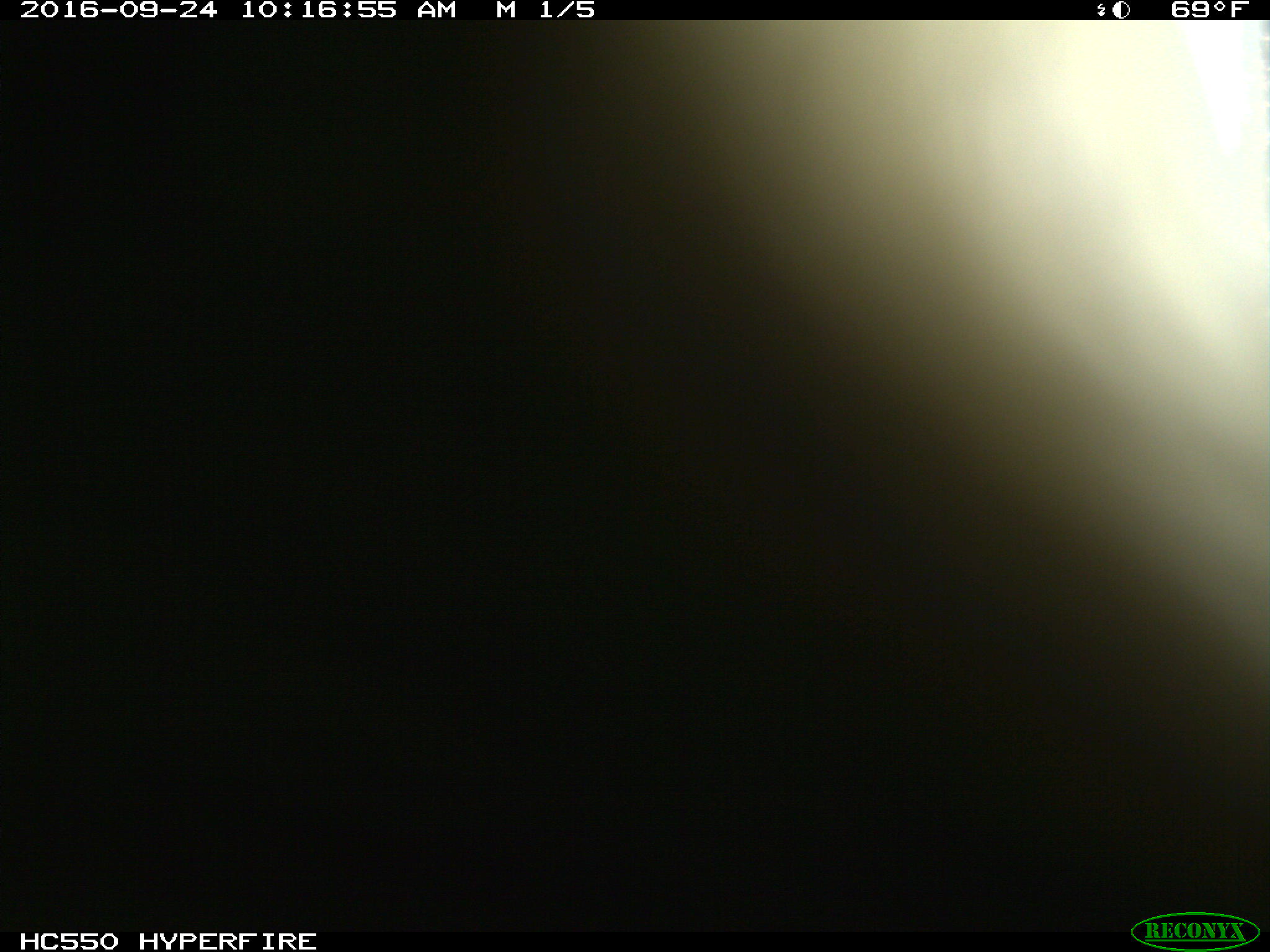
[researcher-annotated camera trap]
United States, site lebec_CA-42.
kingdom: Animalia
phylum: Chordata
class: Mammalia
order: Artiodactyla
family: Bovidae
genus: Bos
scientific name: Bos taurus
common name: domestic cow